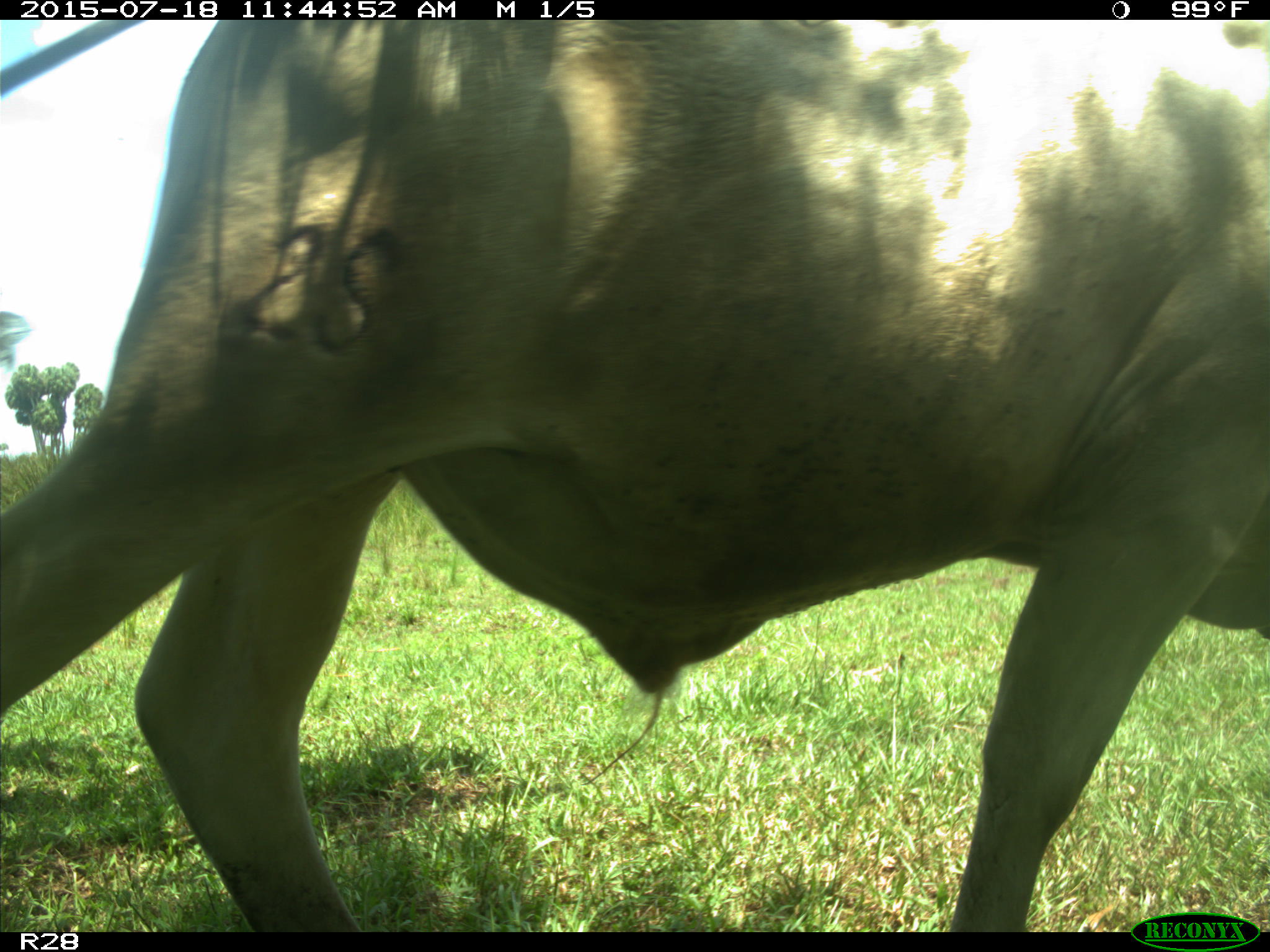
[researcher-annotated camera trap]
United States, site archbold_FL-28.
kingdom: Animalia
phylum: Chordata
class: Mammalia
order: Artiodactyla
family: Bovidae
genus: Bos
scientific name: Bos taurus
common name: domestic cow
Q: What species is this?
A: Bos taurus (domestic cow).